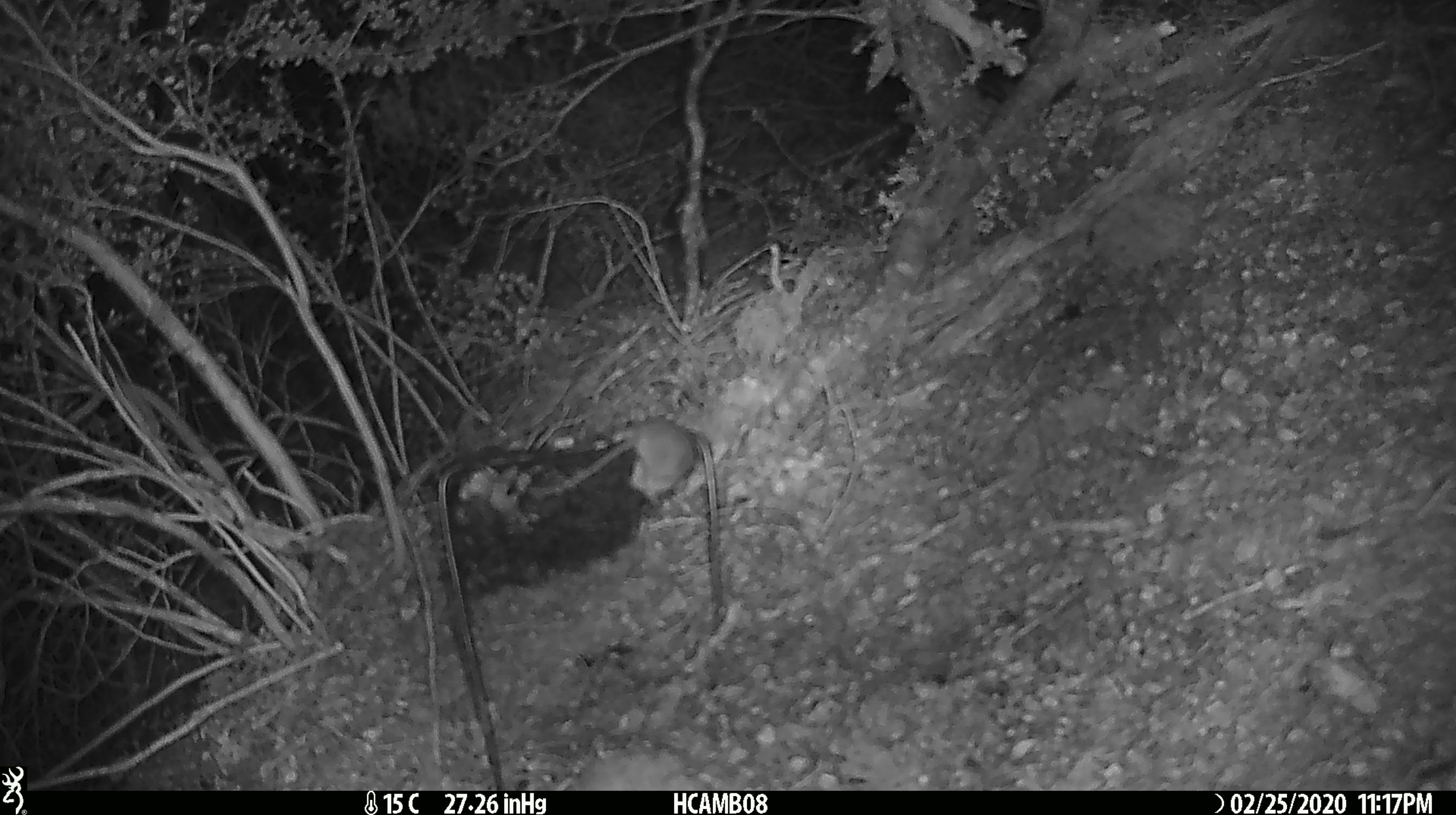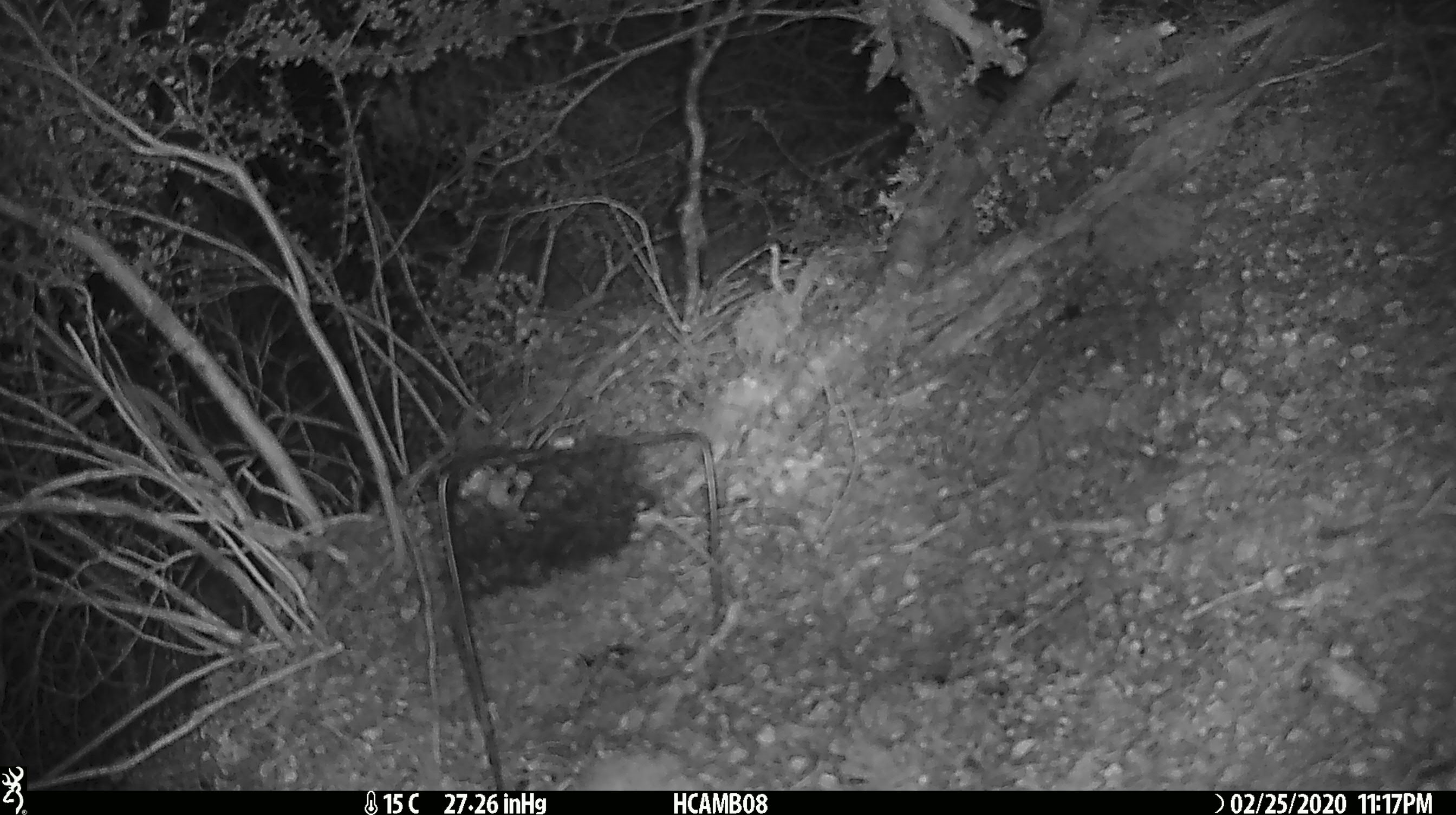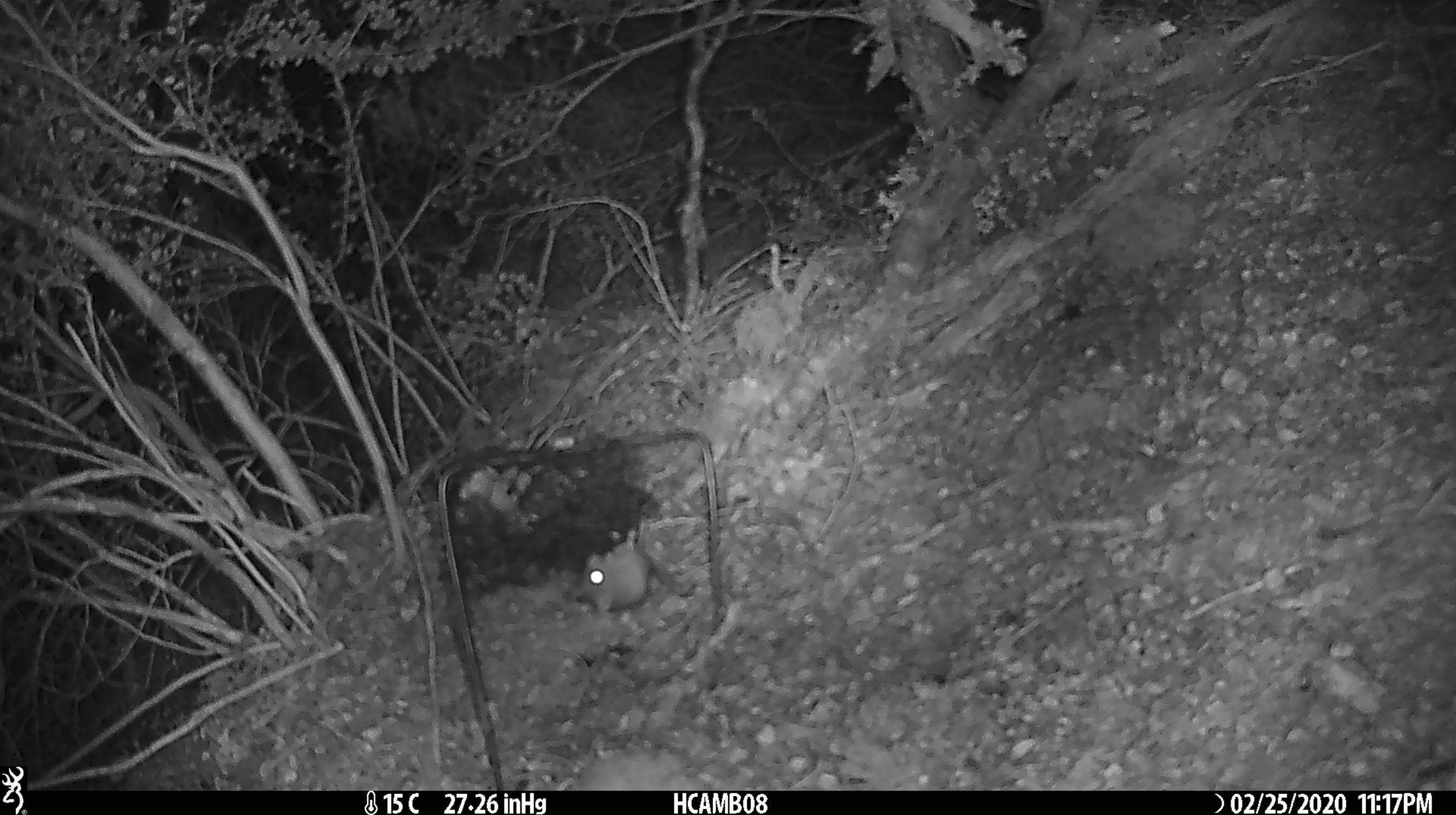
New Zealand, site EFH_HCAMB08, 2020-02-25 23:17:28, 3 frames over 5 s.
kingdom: Animalia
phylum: Chordata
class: Mammalia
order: Rodentia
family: Muridae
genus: Mus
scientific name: Mus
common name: mouse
Mouse (Mus).